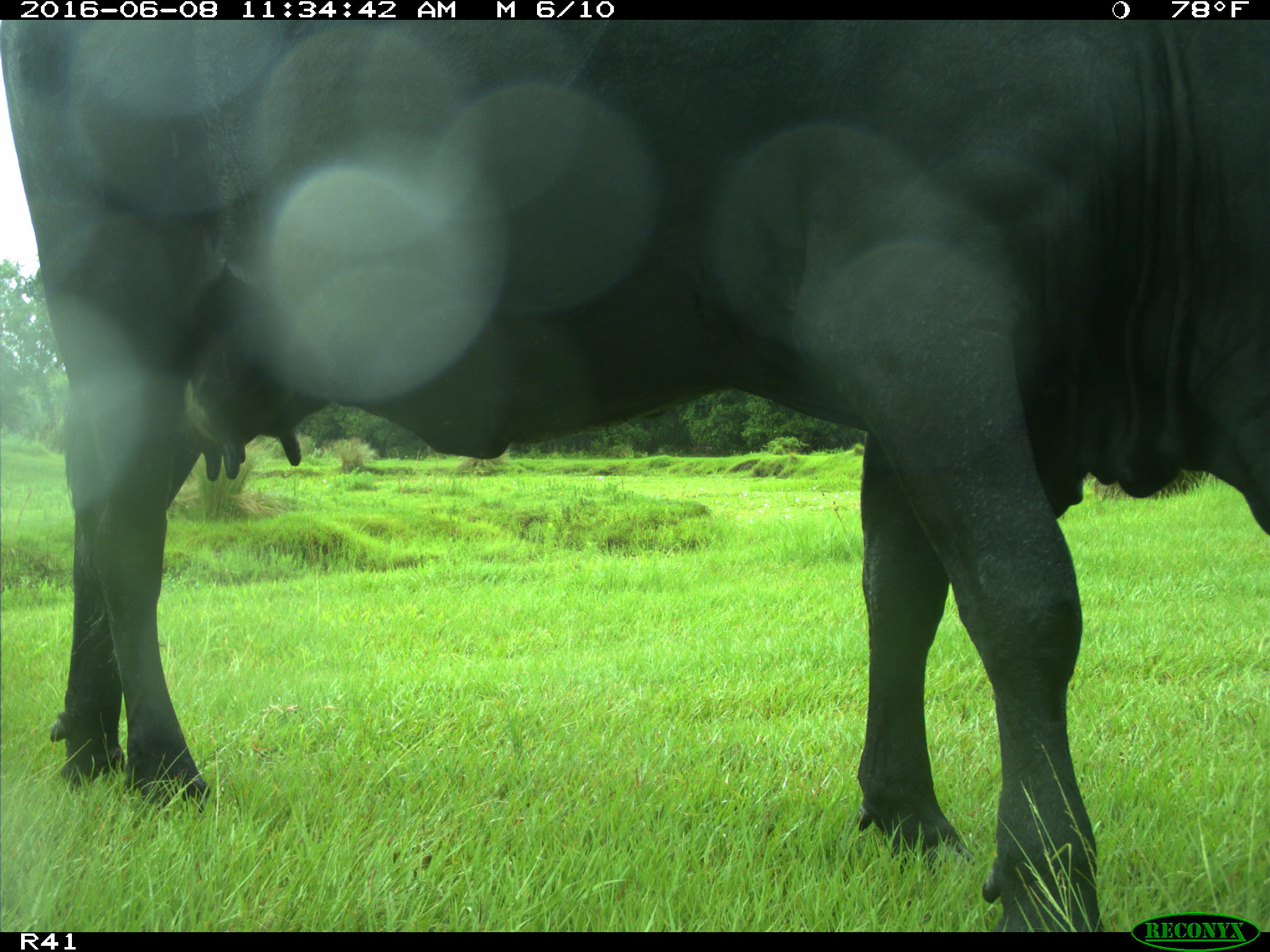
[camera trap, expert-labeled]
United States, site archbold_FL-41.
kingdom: Animalia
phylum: Chordata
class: Mammalia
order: Artiodactyla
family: Bovidae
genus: Bos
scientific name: Bos taurus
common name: domestic cow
Bos taurus (domestic cow).